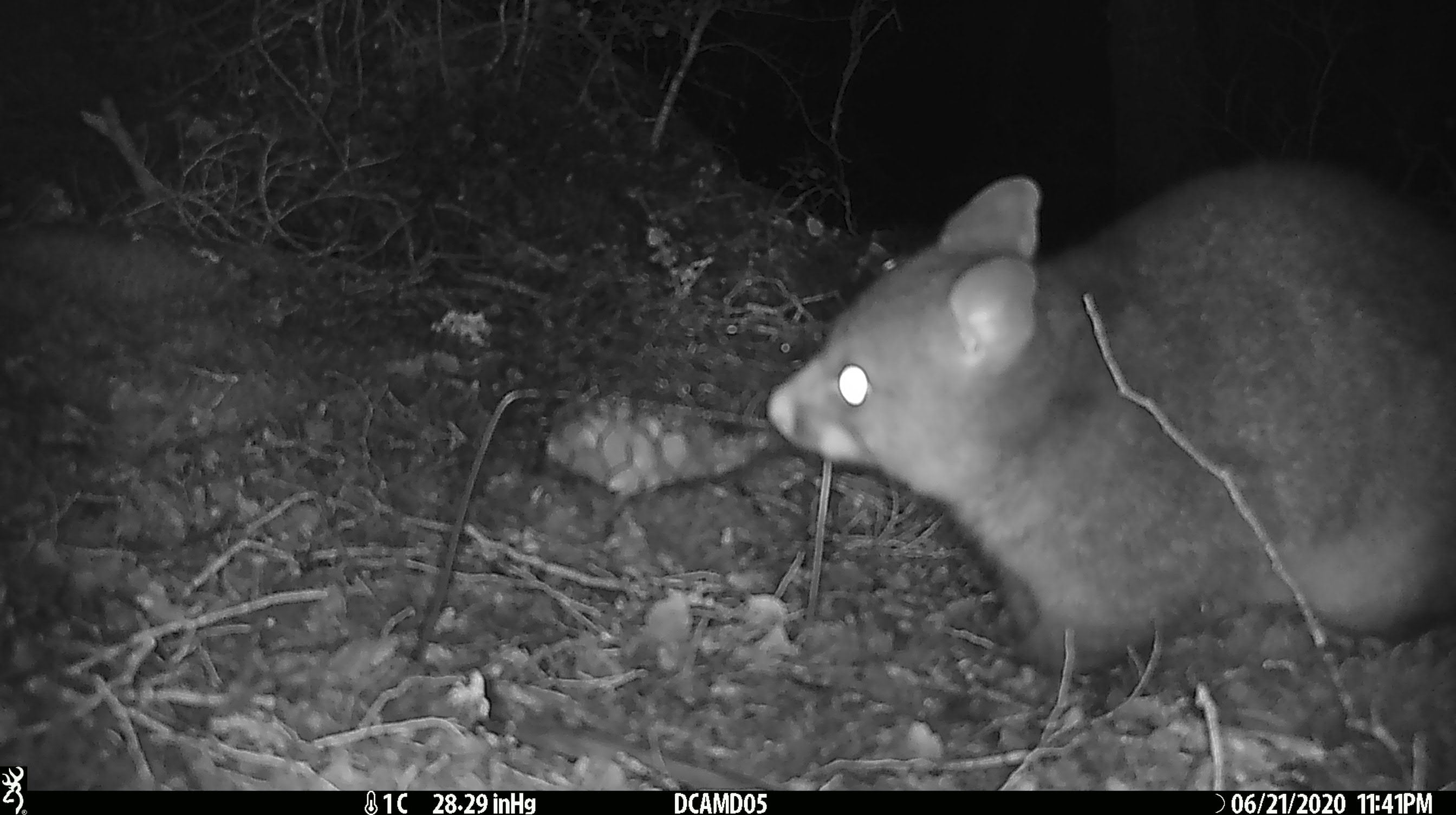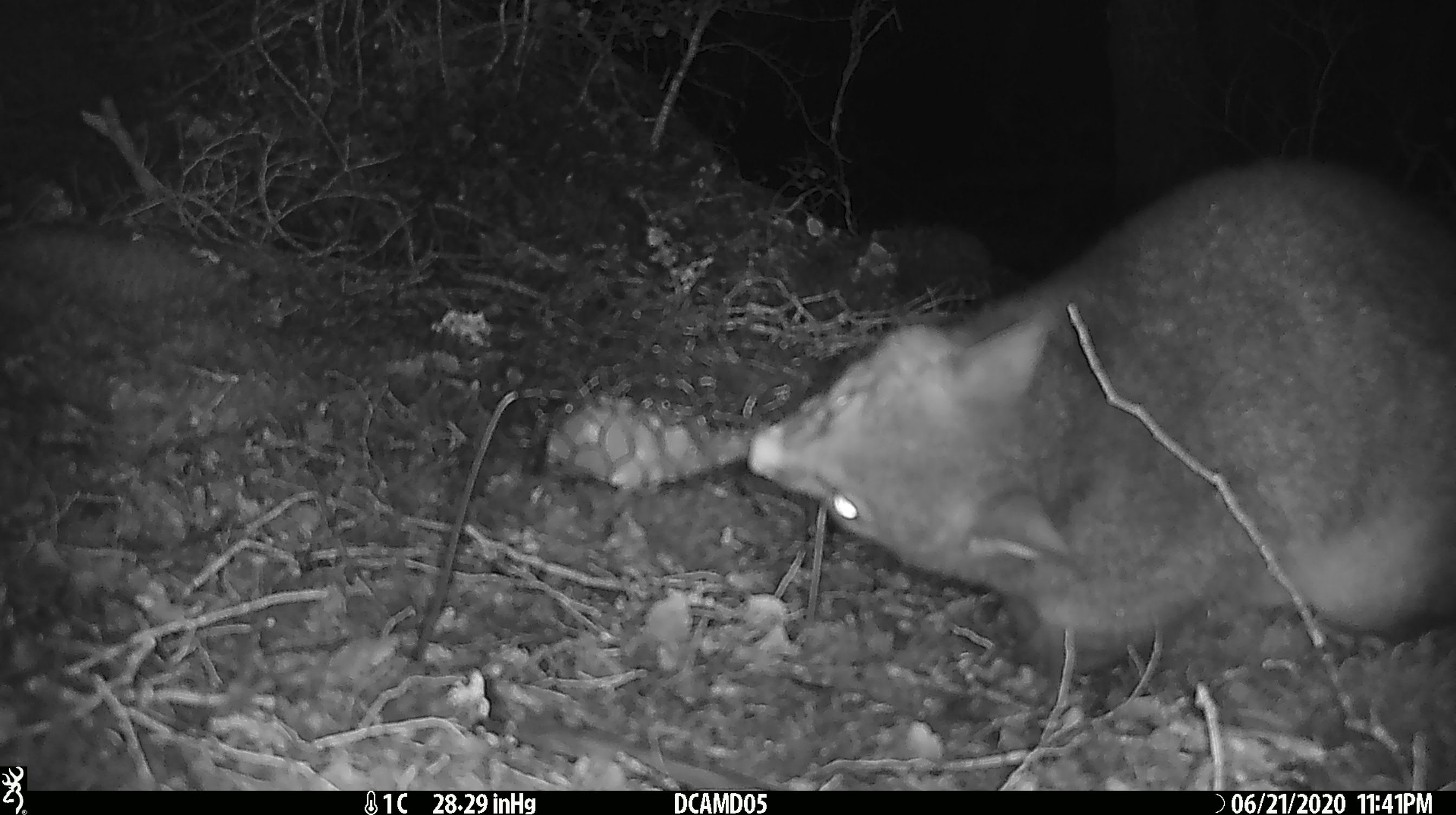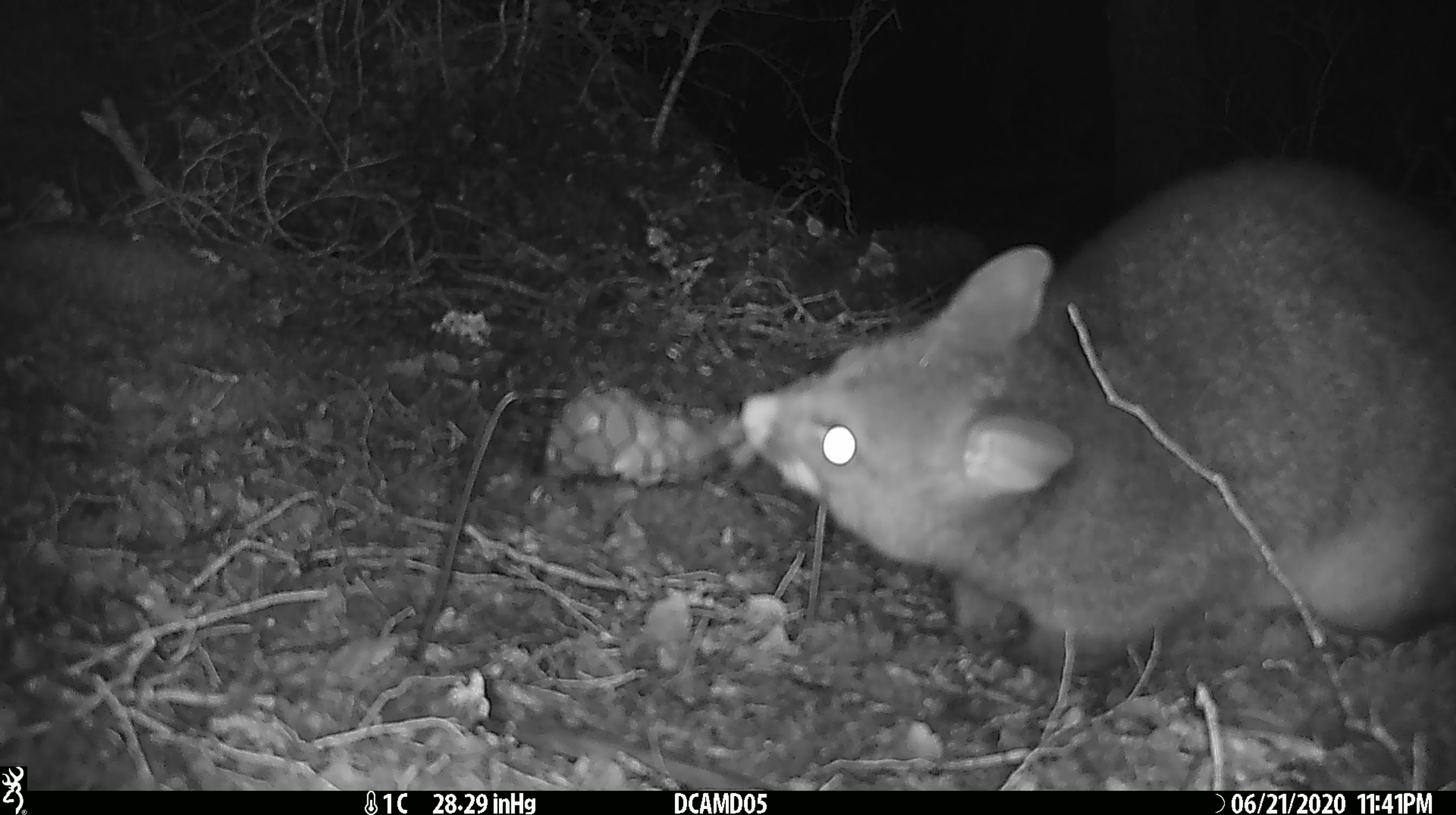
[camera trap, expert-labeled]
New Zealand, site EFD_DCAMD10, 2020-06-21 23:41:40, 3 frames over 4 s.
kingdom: Animalia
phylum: Chordata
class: Mammalia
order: Diprotodontia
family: Phalangeridae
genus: Trichosurus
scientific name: Trichosurus vulpecula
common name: common brushtail possum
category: possum